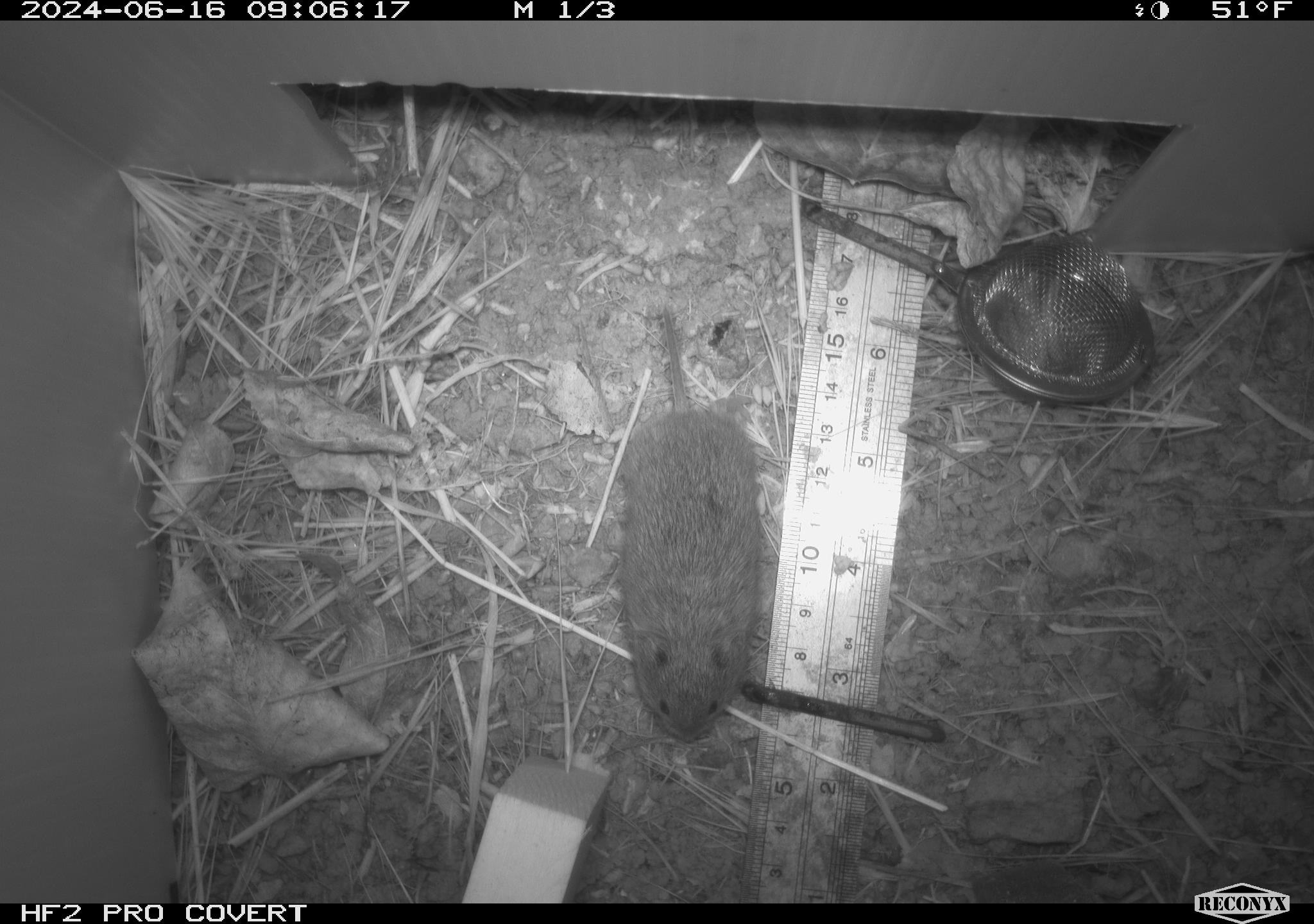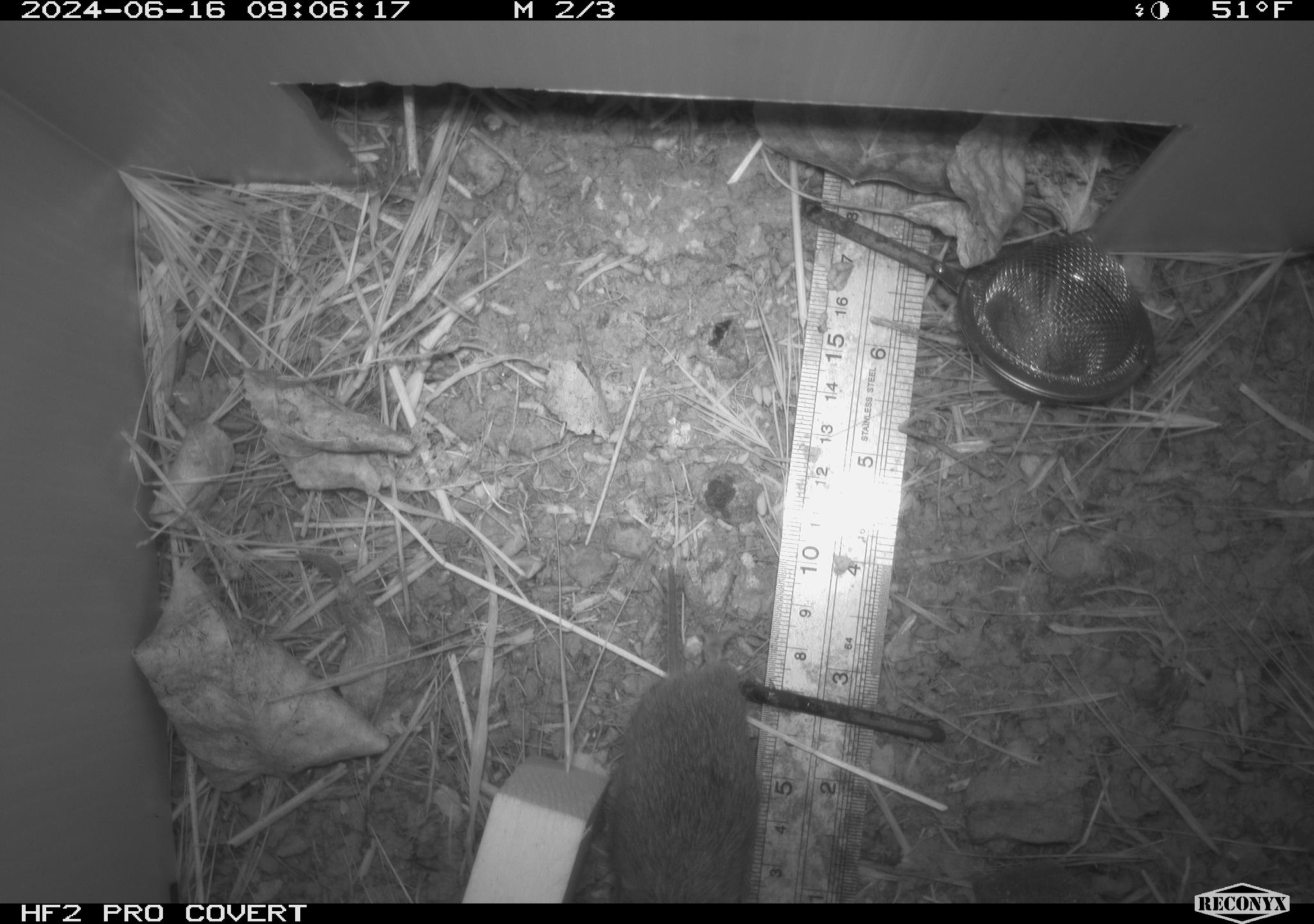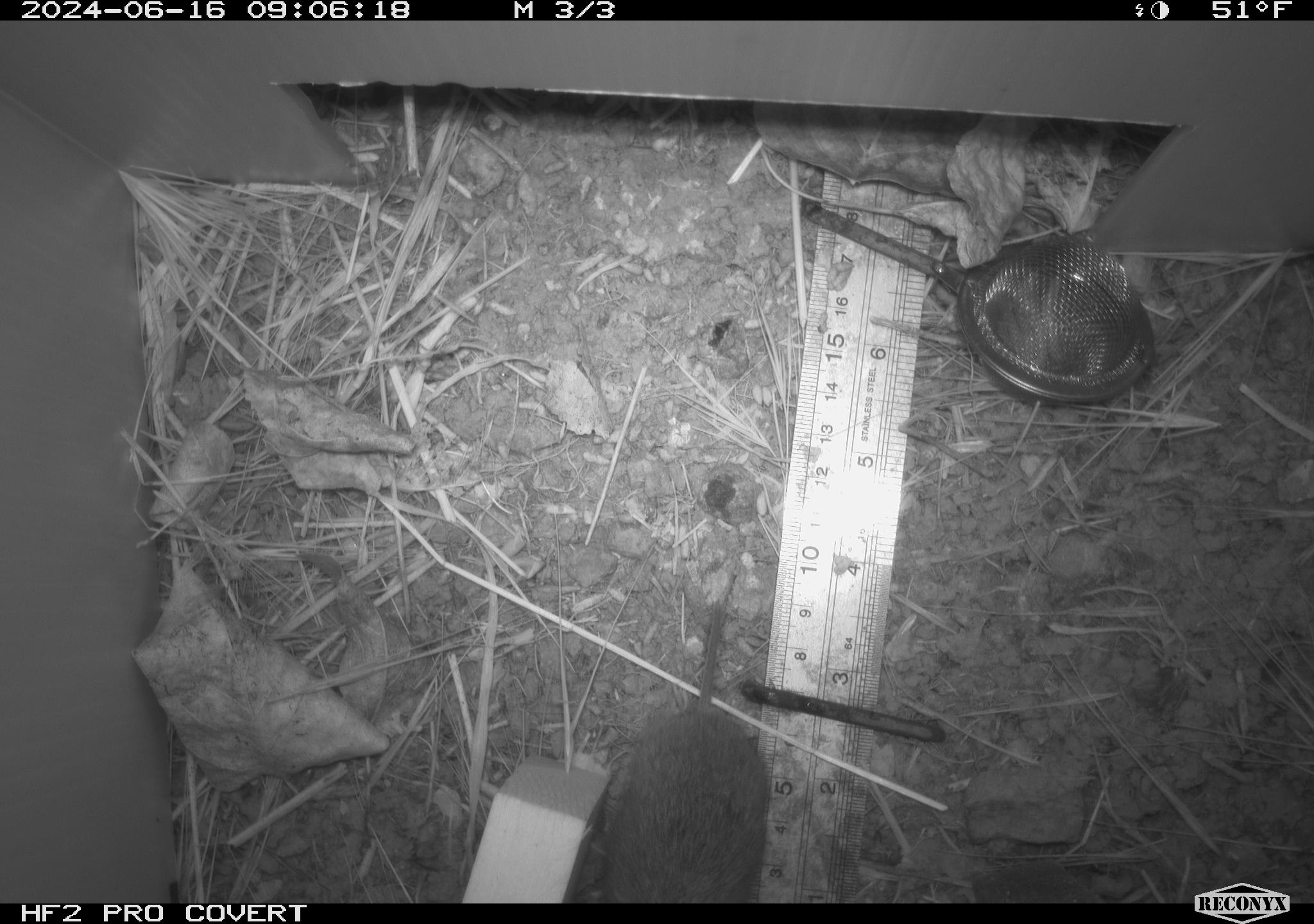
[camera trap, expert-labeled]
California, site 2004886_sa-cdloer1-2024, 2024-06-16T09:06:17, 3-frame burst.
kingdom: Animalia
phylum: Chordata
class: Mammalia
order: Rodentia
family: Cricetidae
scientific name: Arvicolinae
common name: voles, lemmings, and muskrats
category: arvicolinae subfamily